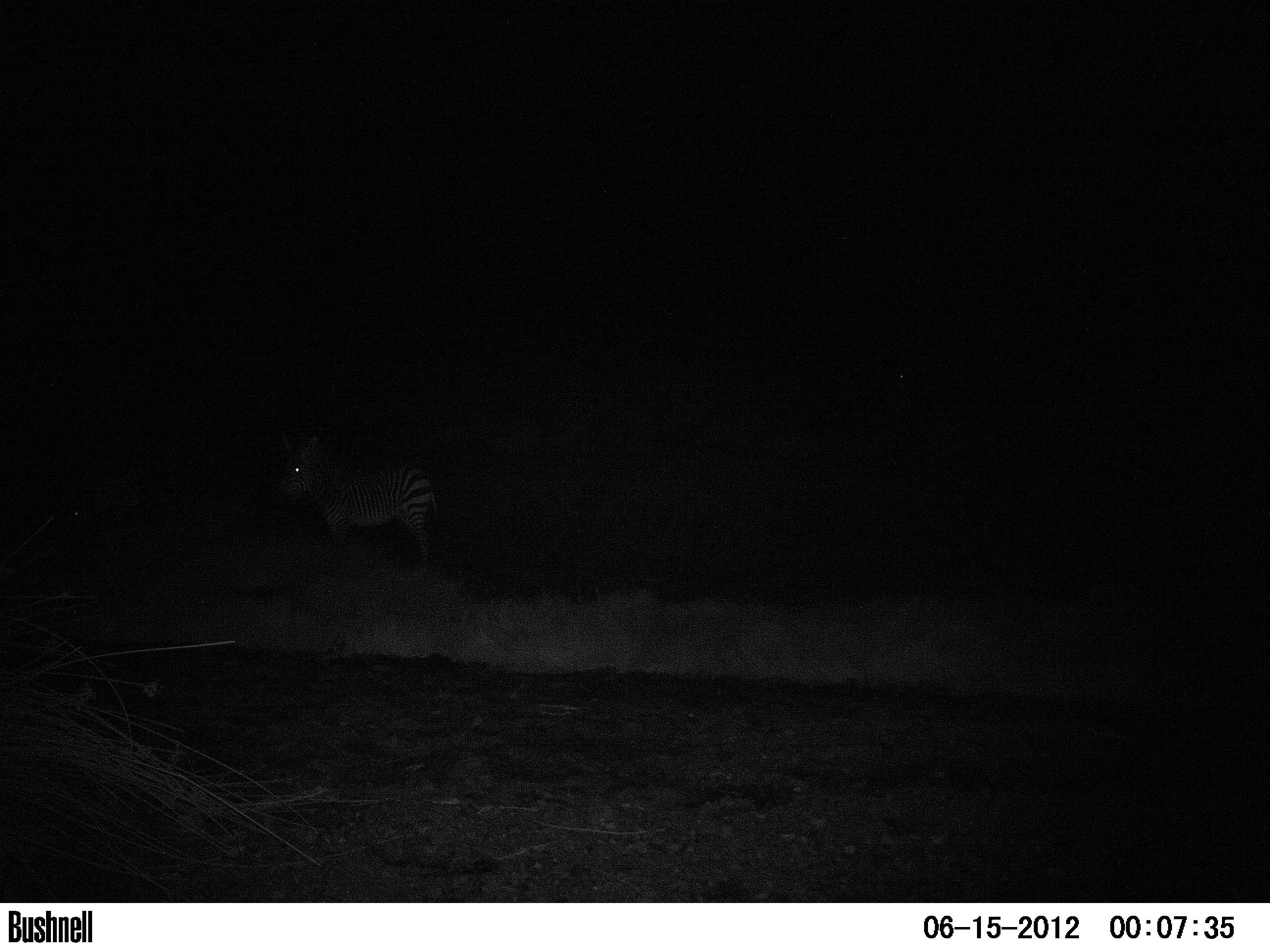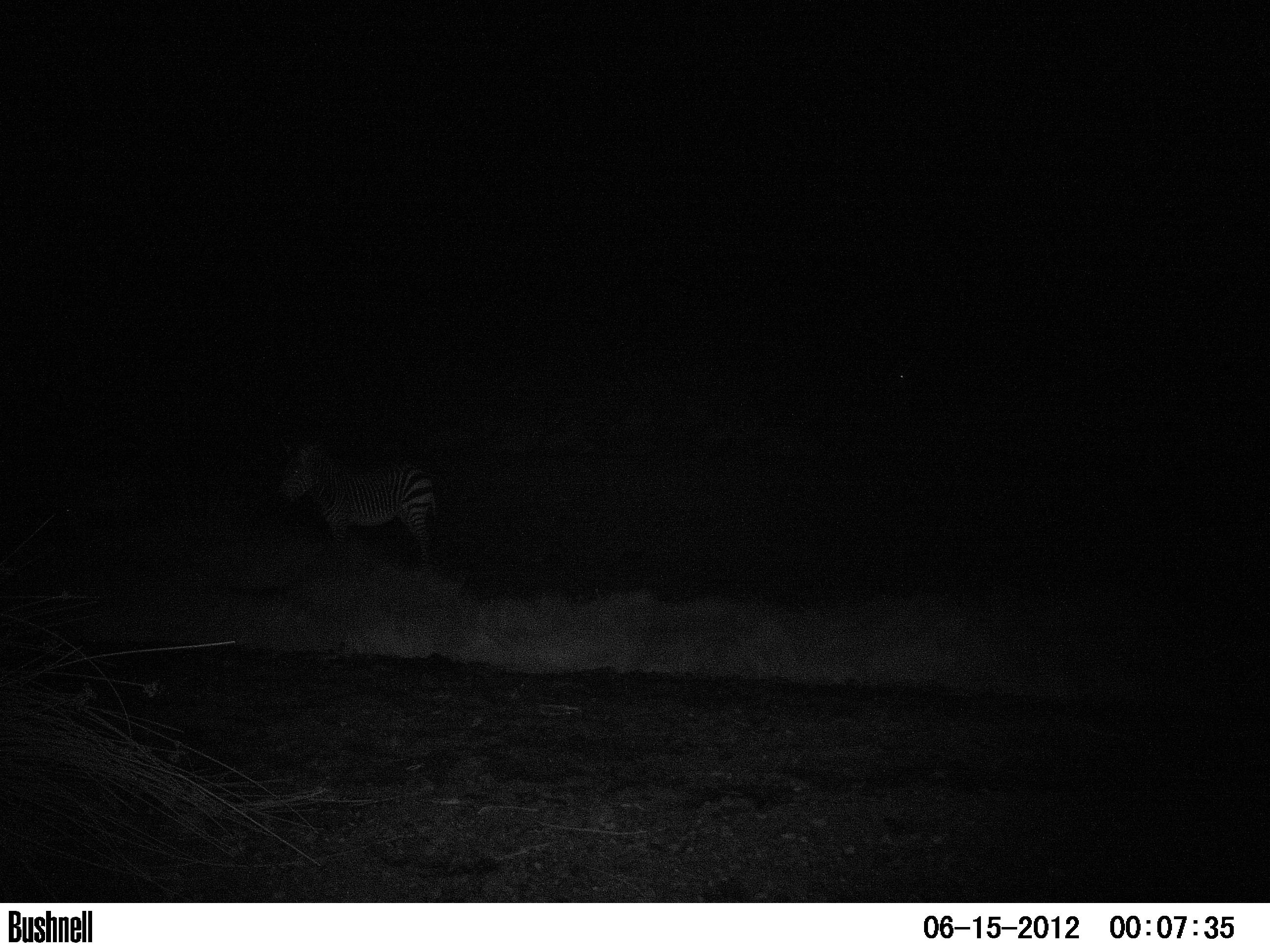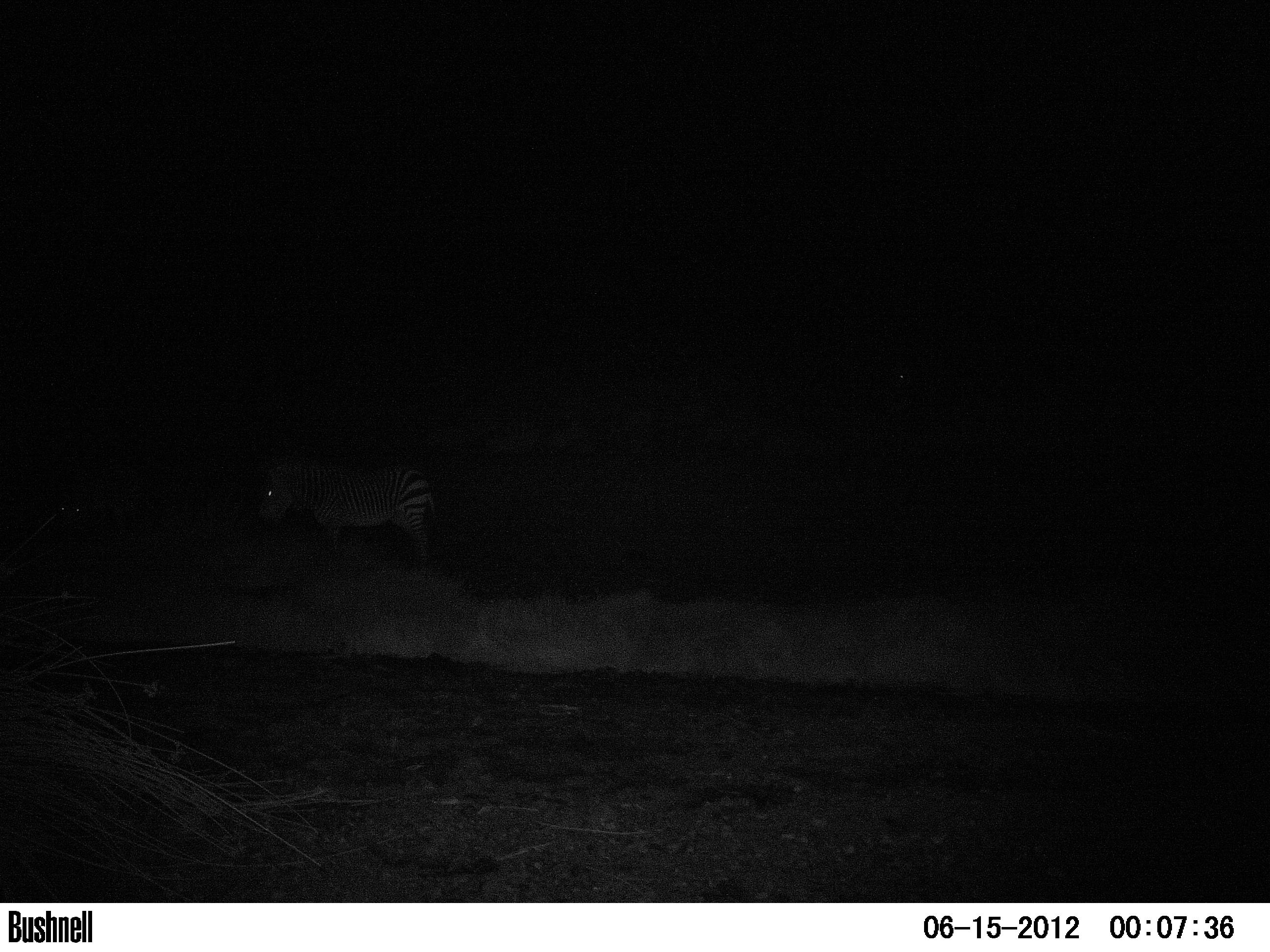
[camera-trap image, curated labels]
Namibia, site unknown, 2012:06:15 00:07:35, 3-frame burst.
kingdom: Animalia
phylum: Chordata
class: Mammalia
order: Perissodactyla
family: Equidae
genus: Equus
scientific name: Equus zebra hartmannae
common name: hartmann's mountain zebra